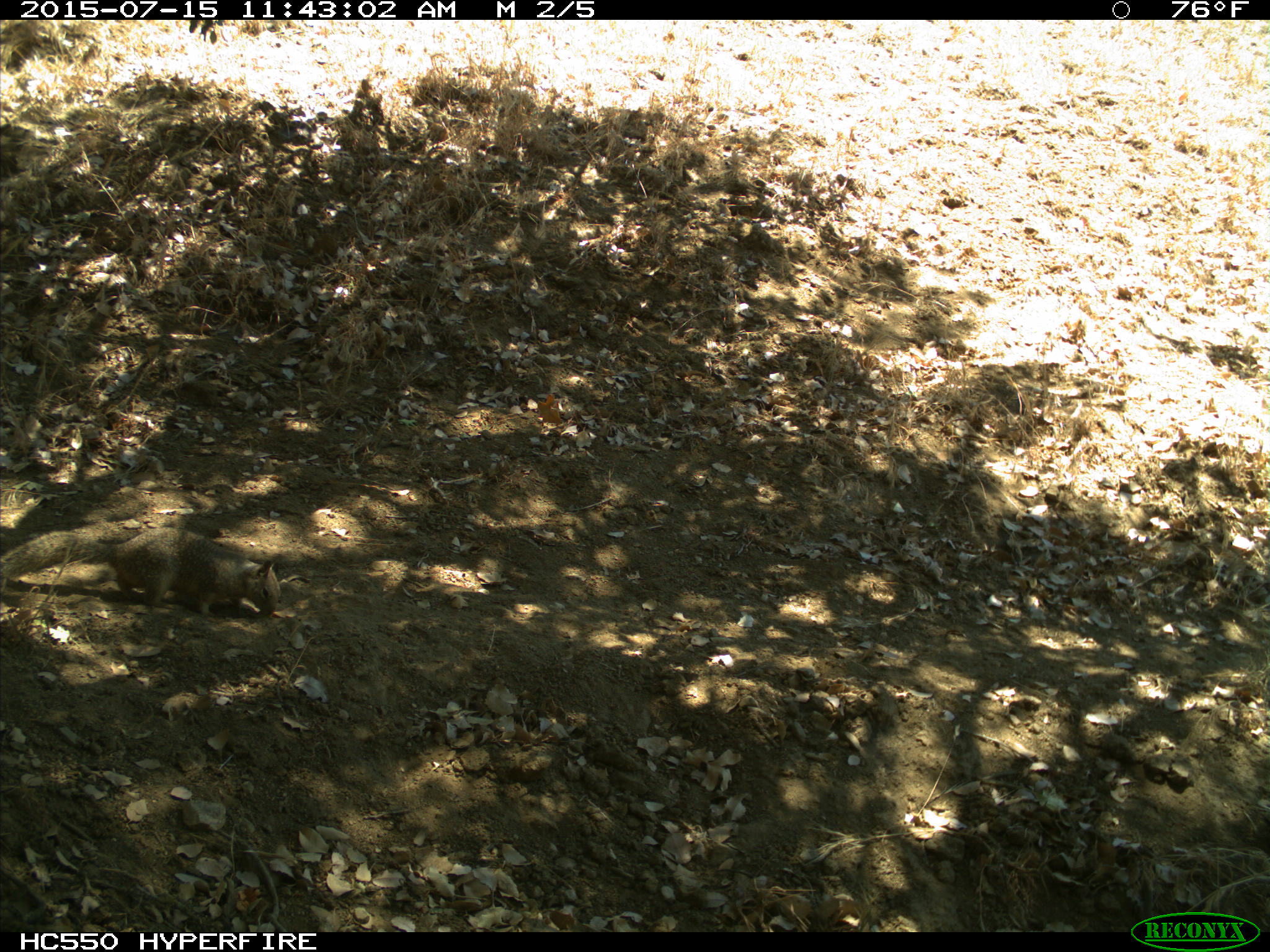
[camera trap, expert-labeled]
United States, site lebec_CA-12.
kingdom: Animalia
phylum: Chordata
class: Mammalia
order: Rodentia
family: Sciuridae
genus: Otospermophilus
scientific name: Otospermophilus beecheyi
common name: california ground squirrel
Otospermophilus beecheyi (california ground squirrel).